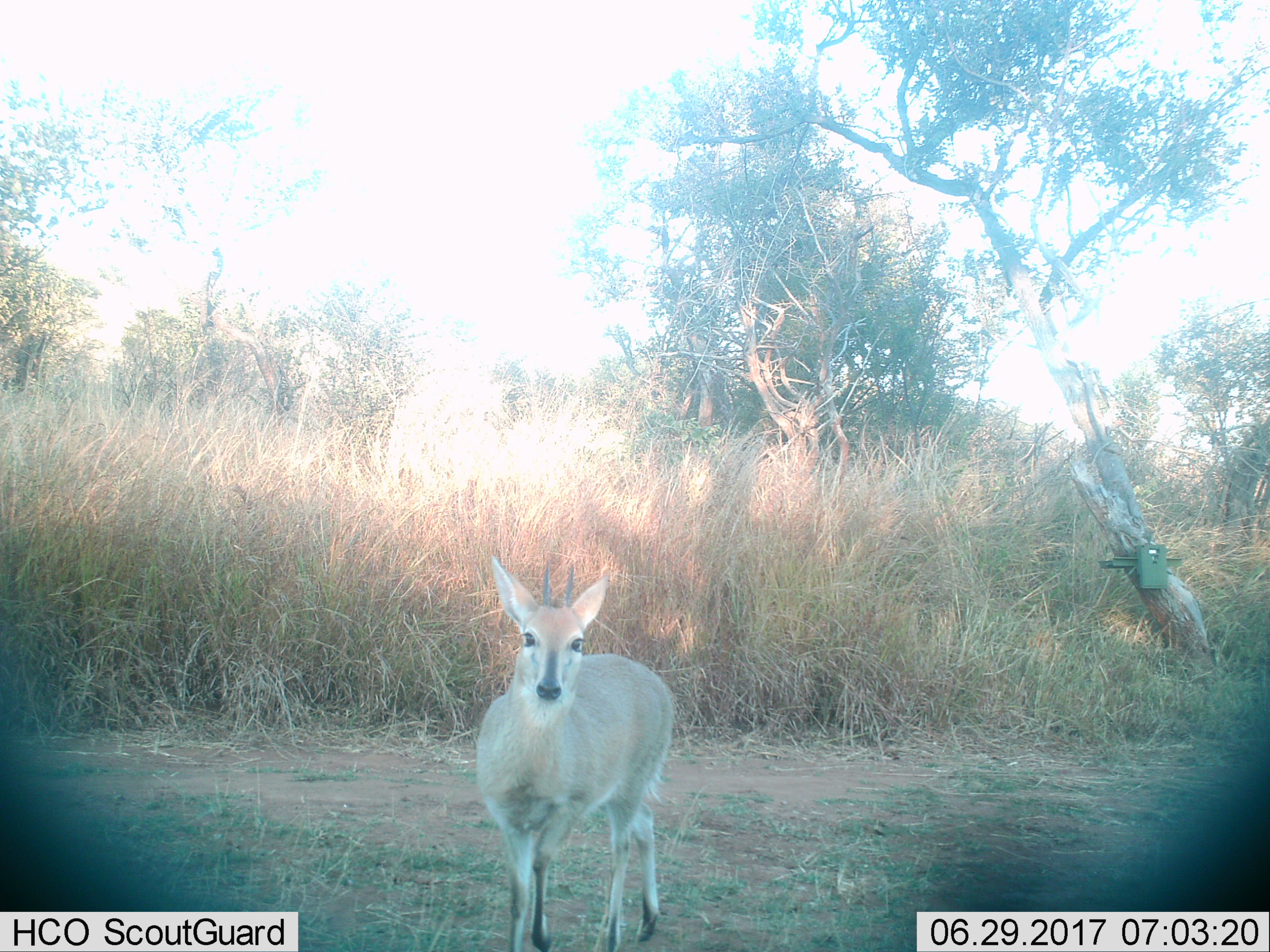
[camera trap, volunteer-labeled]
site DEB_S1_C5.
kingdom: Animalia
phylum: Chordata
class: Mammalia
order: Artiodactyla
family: Bovidae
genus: Sylvicapra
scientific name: Sylvicapra grimmia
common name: common duiker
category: duikercommongrey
Duikercommongrey (common duiker) (Sylvicapra grimmia), count 1. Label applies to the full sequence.